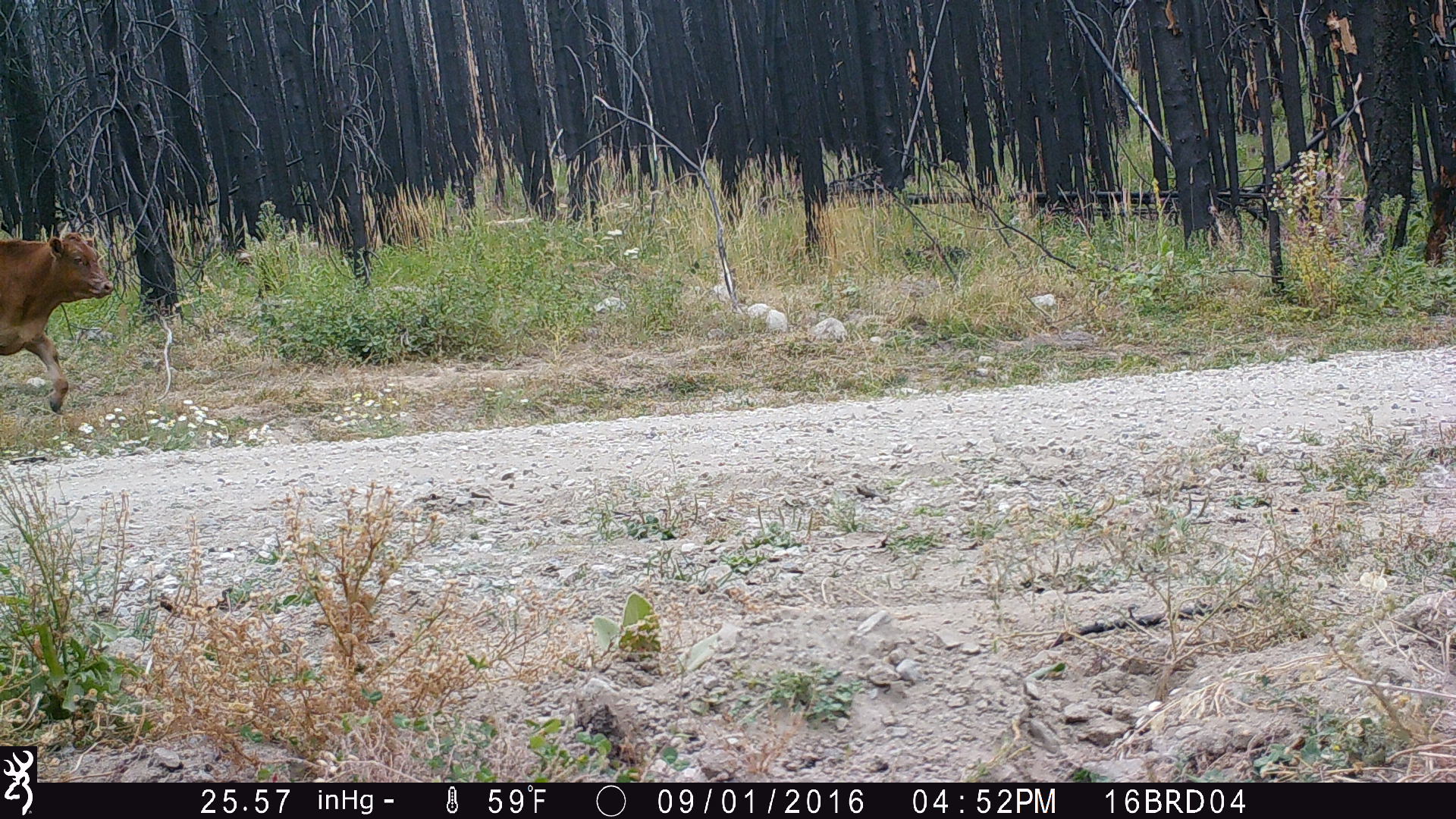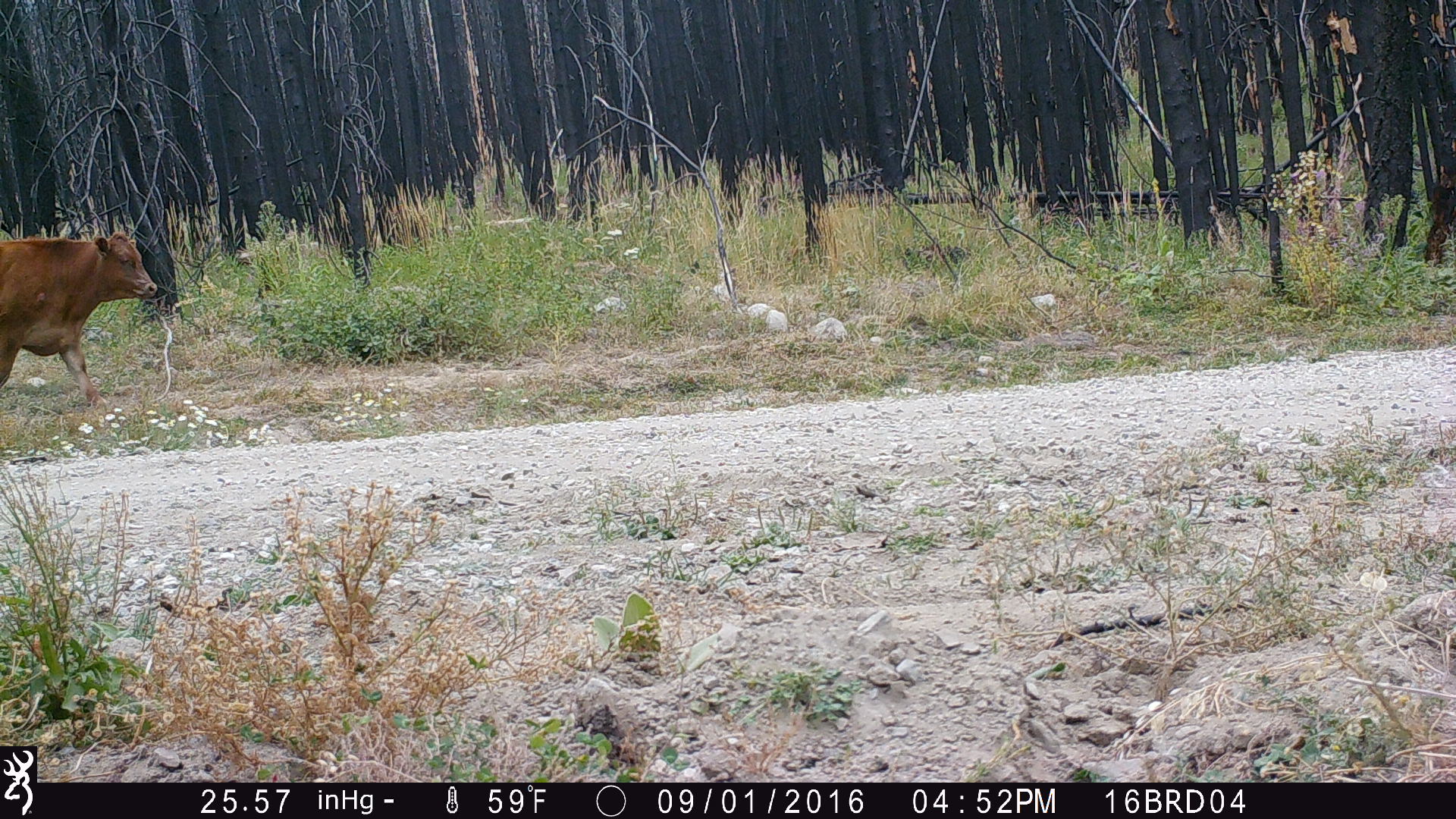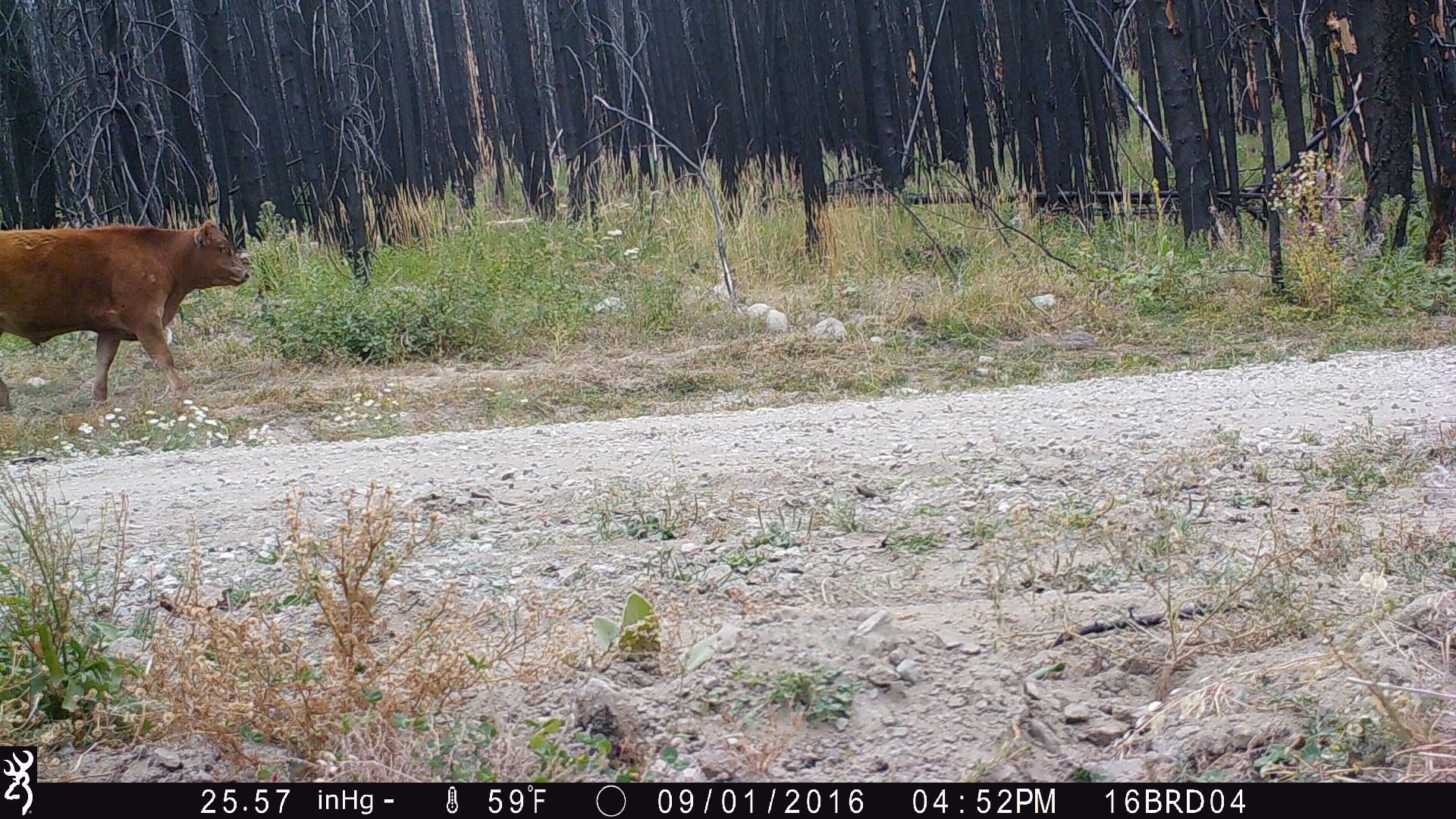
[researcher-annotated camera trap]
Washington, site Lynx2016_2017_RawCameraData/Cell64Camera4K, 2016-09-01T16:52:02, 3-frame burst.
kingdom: Animalia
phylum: Chordata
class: Mammalia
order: Artiodactyla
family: Bovidae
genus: Bos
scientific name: Bos taurus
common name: domestic cattle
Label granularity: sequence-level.